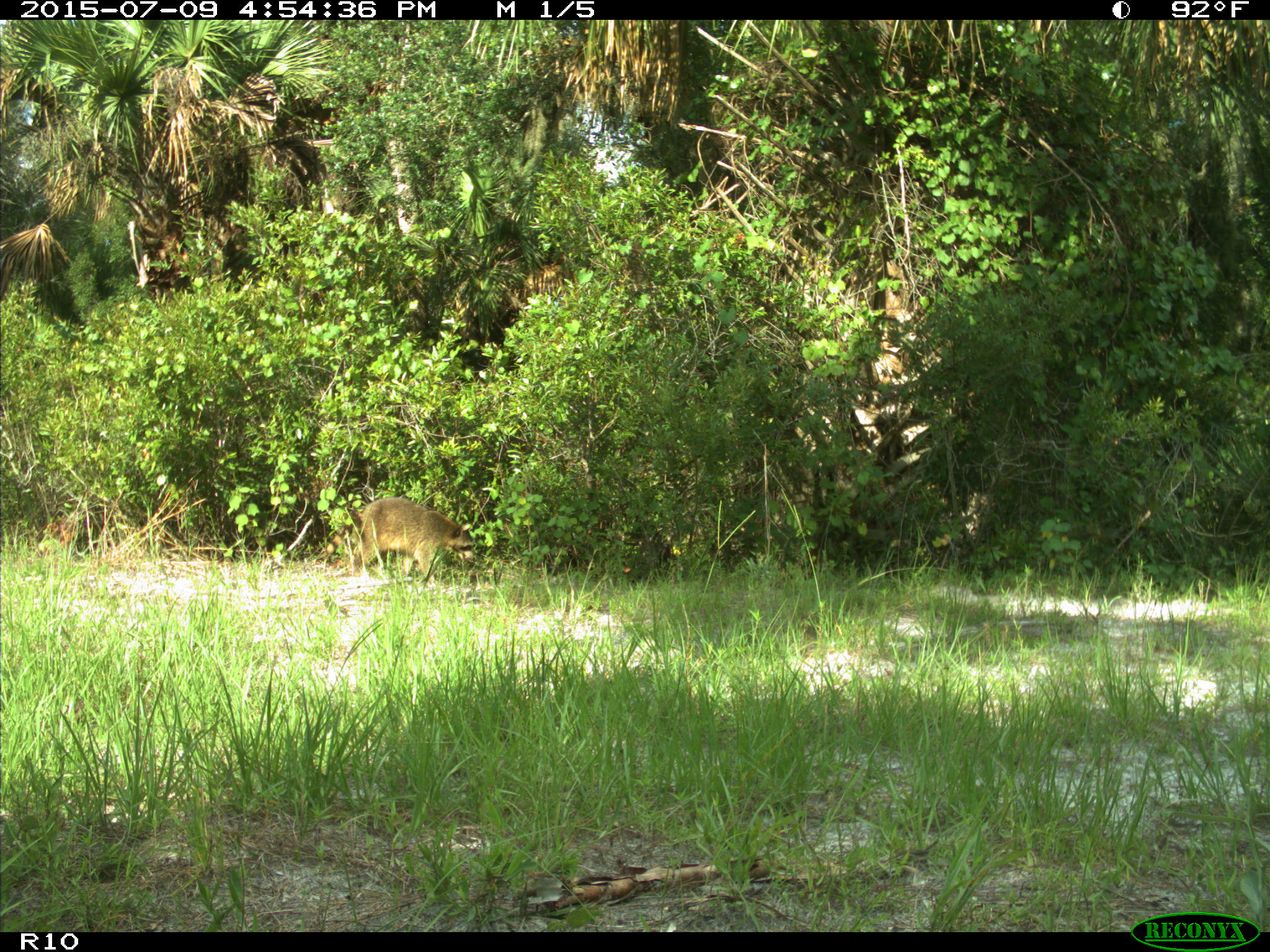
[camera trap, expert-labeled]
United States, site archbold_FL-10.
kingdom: Animalia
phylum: Chordata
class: Mammalia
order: Carnivora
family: Procyonidae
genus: Procyon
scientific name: Procyon lotor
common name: common raccoon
Procyon lotor (common raccoon).